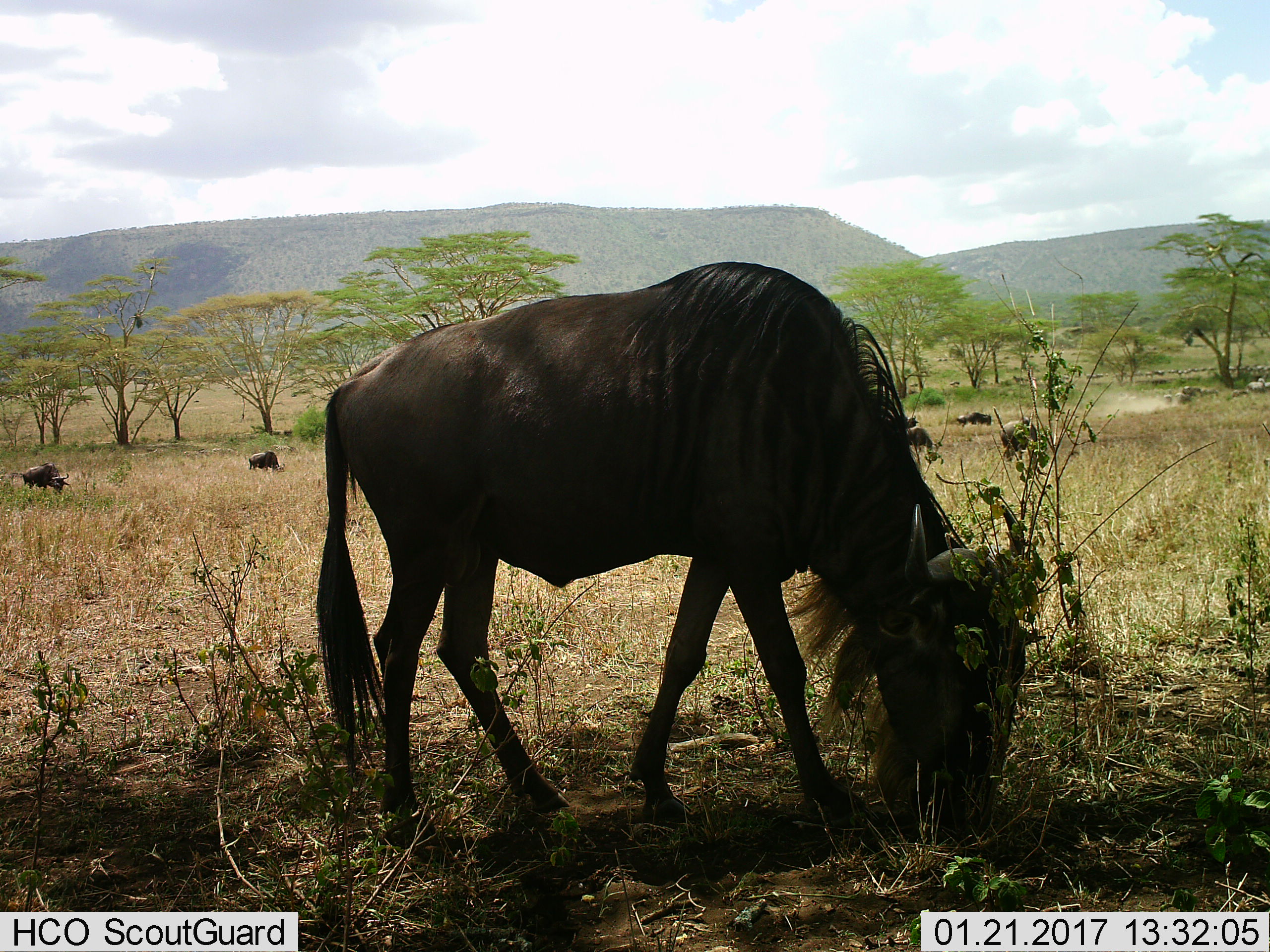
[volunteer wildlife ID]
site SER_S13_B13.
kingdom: Animalia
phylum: Chordata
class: Mammalia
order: Artiodactyla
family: Bovidae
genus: Connochaetes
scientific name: Connochaetes taurinus taurinus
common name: blue wildebeest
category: wildebeestblue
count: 6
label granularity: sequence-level